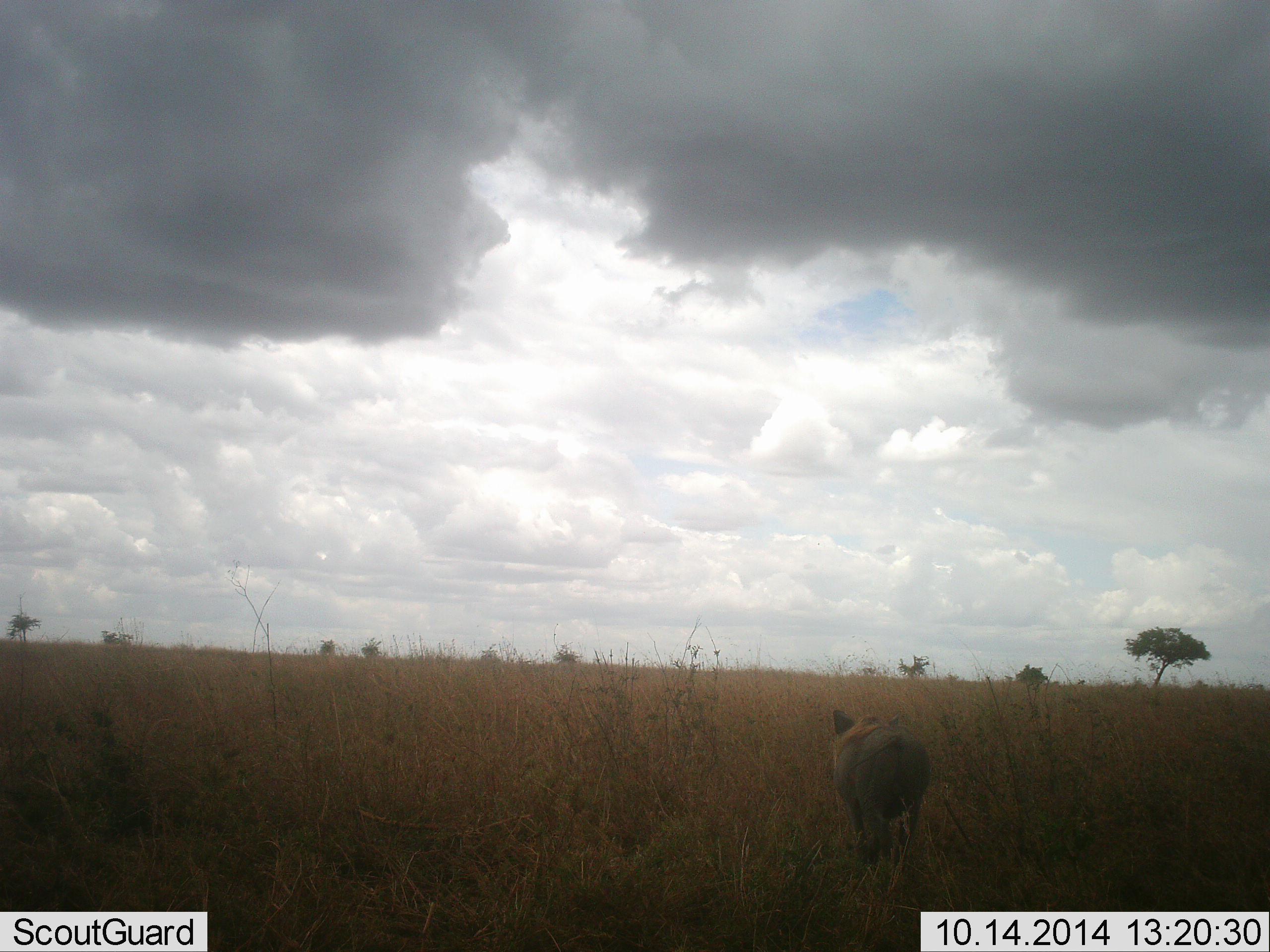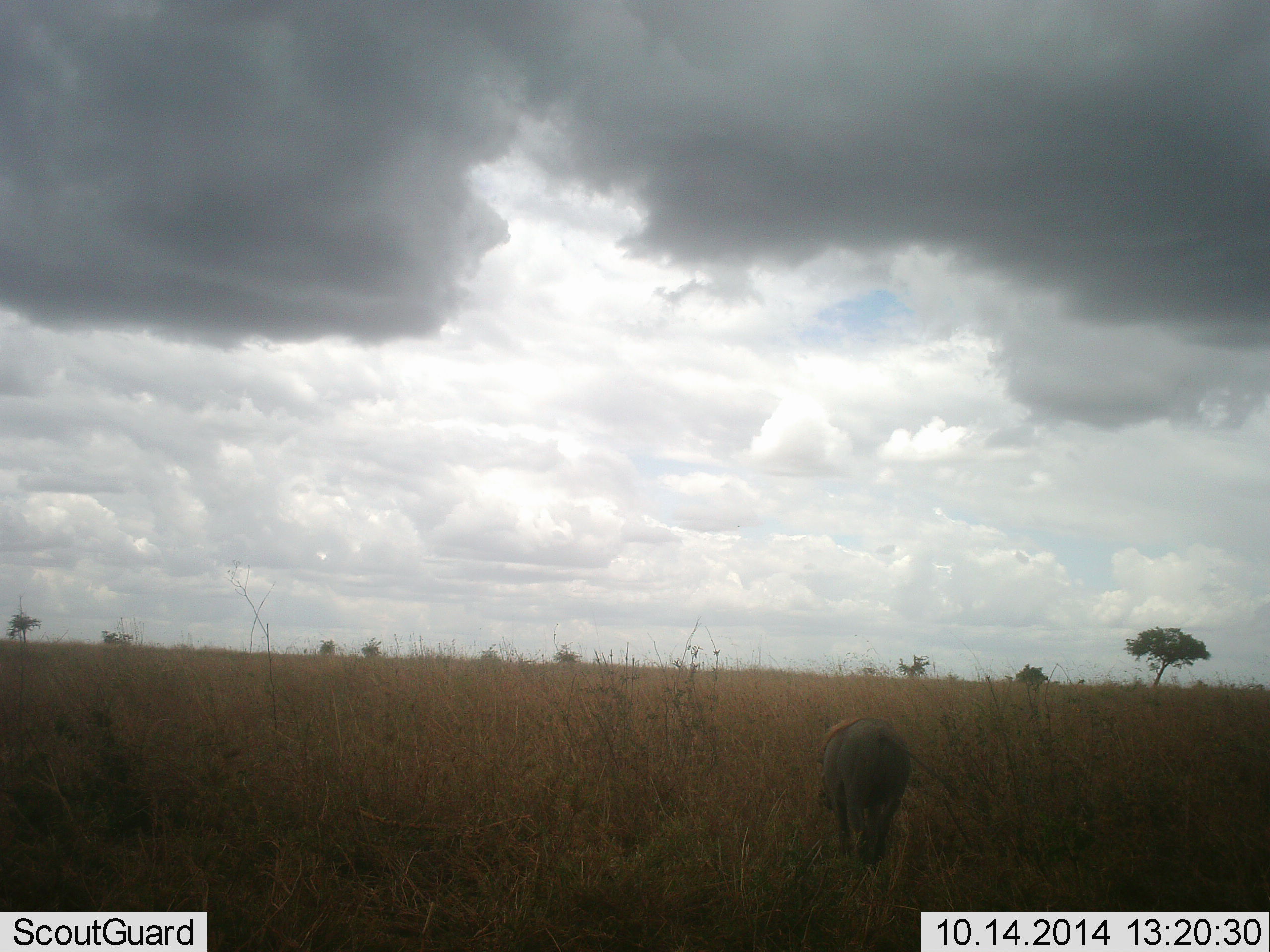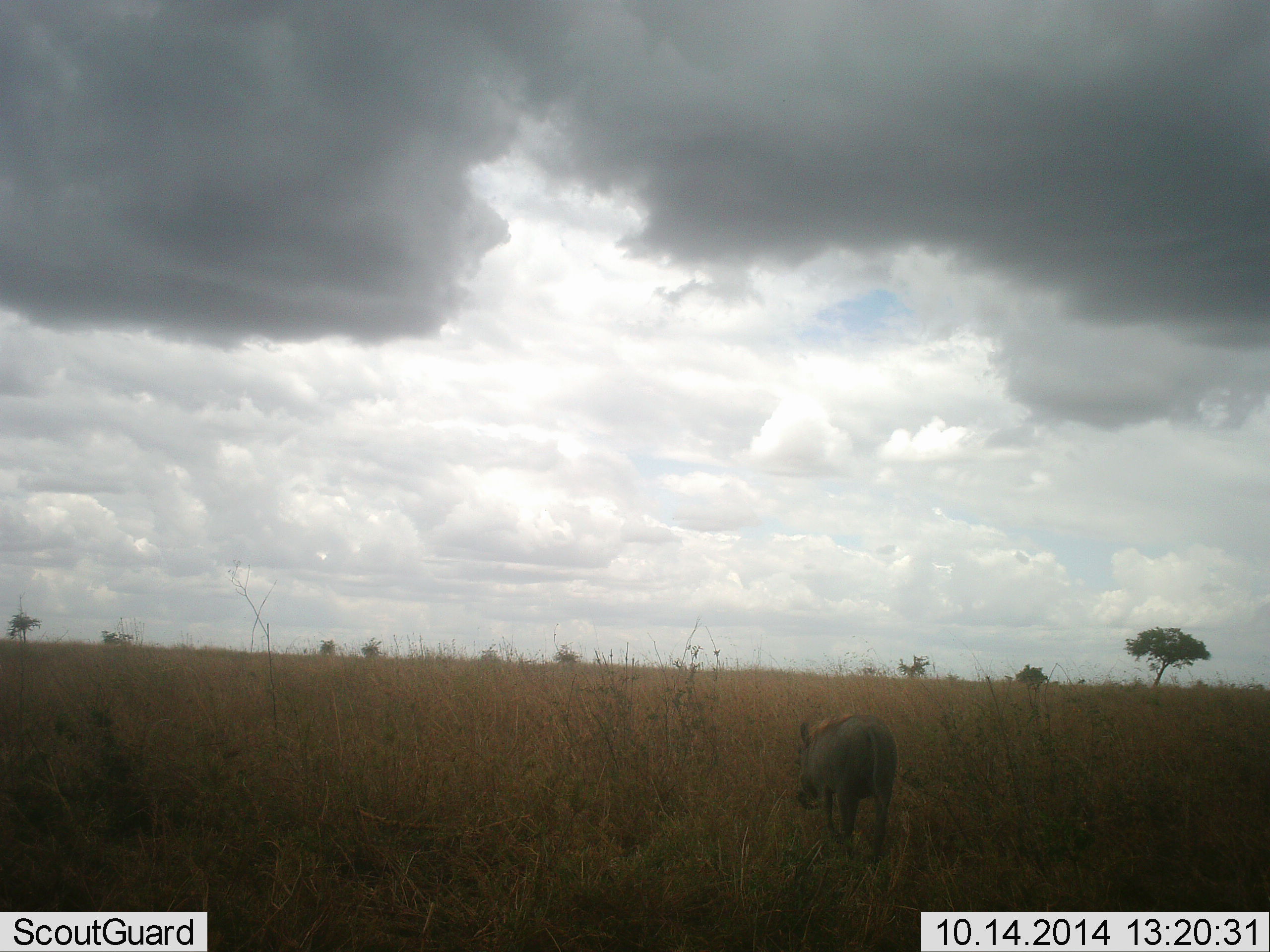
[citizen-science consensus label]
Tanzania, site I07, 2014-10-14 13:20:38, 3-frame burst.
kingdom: Animalia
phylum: Chordata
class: Mammalia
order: Artiodactyla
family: Suidae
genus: Phacochoerus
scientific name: Phacochoerus africanus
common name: warthog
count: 1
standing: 10%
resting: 0%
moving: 90%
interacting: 0%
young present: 10%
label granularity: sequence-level